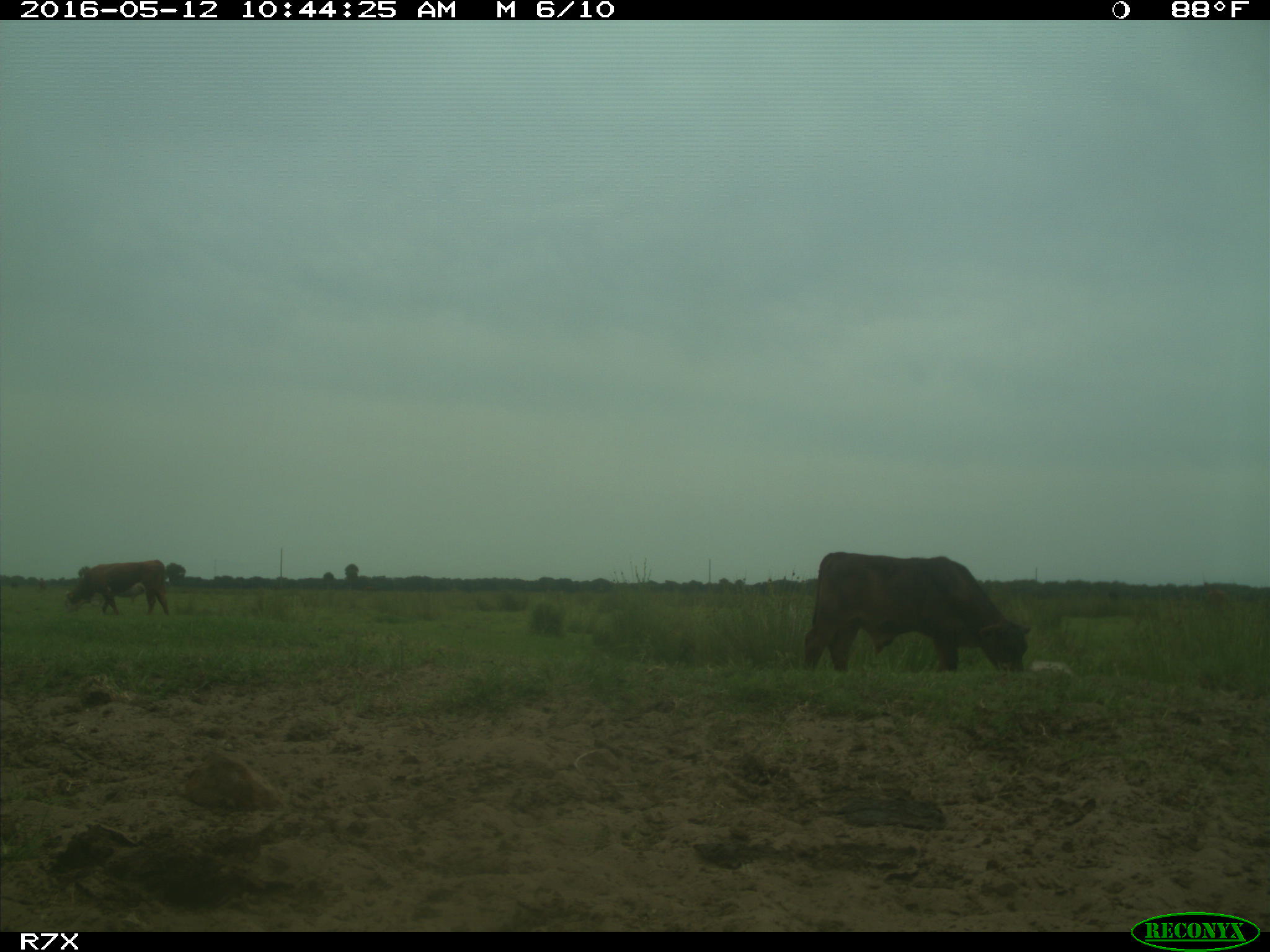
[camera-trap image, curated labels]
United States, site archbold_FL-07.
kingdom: Animalia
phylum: Chordata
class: Mammalia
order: Artiodactyla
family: Bovidae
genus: Bos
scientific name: Bos taurus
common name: domestic cow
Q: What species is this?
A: Bos taurus (domestic cow).